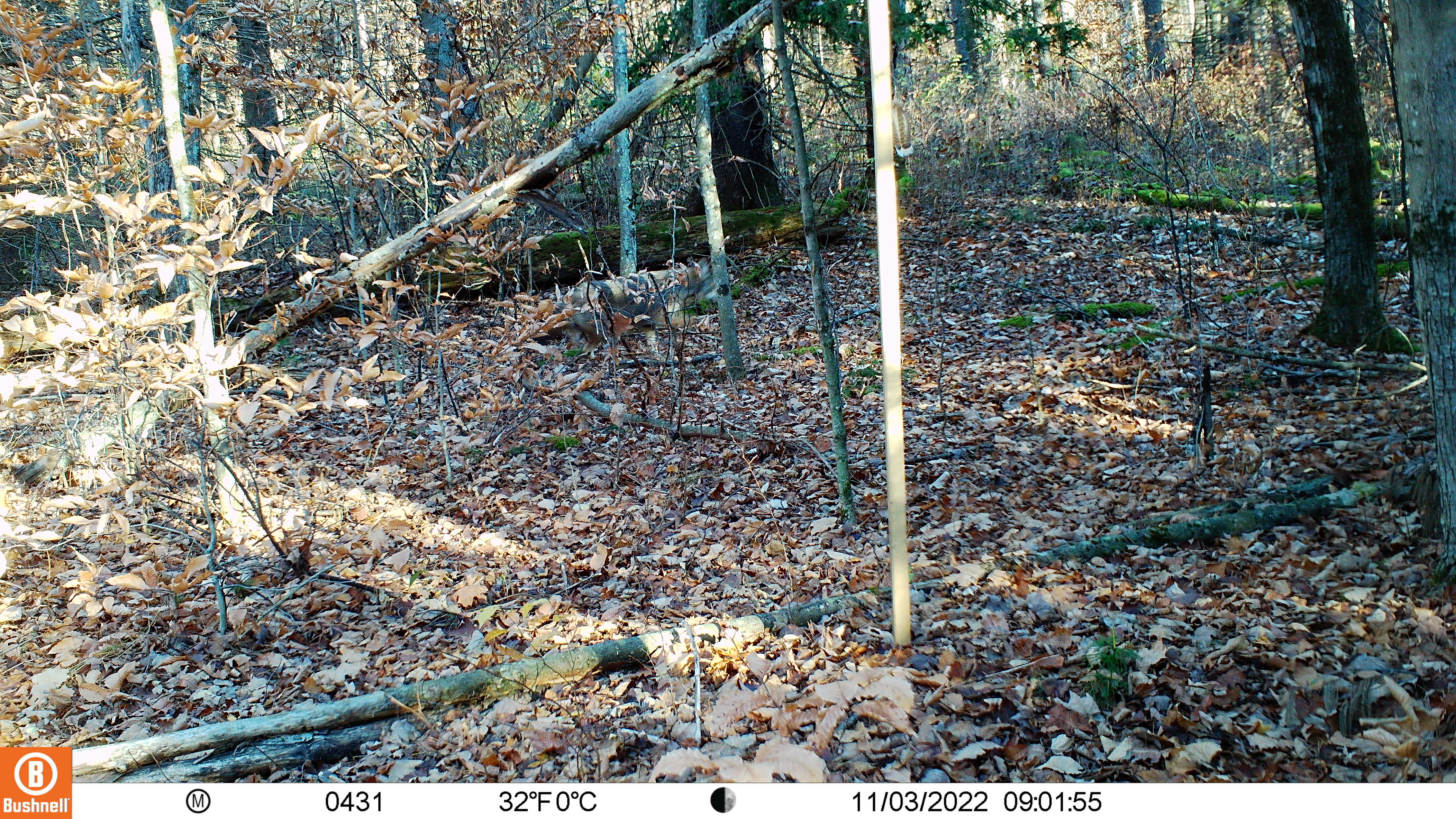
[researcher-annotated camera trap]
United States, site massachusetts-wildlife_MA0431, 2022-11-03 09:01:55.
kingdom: Animalia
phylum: Chordata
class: Mammalia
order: Carnivora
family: Canidae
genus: Canis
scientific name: Canis latrans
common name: coyote